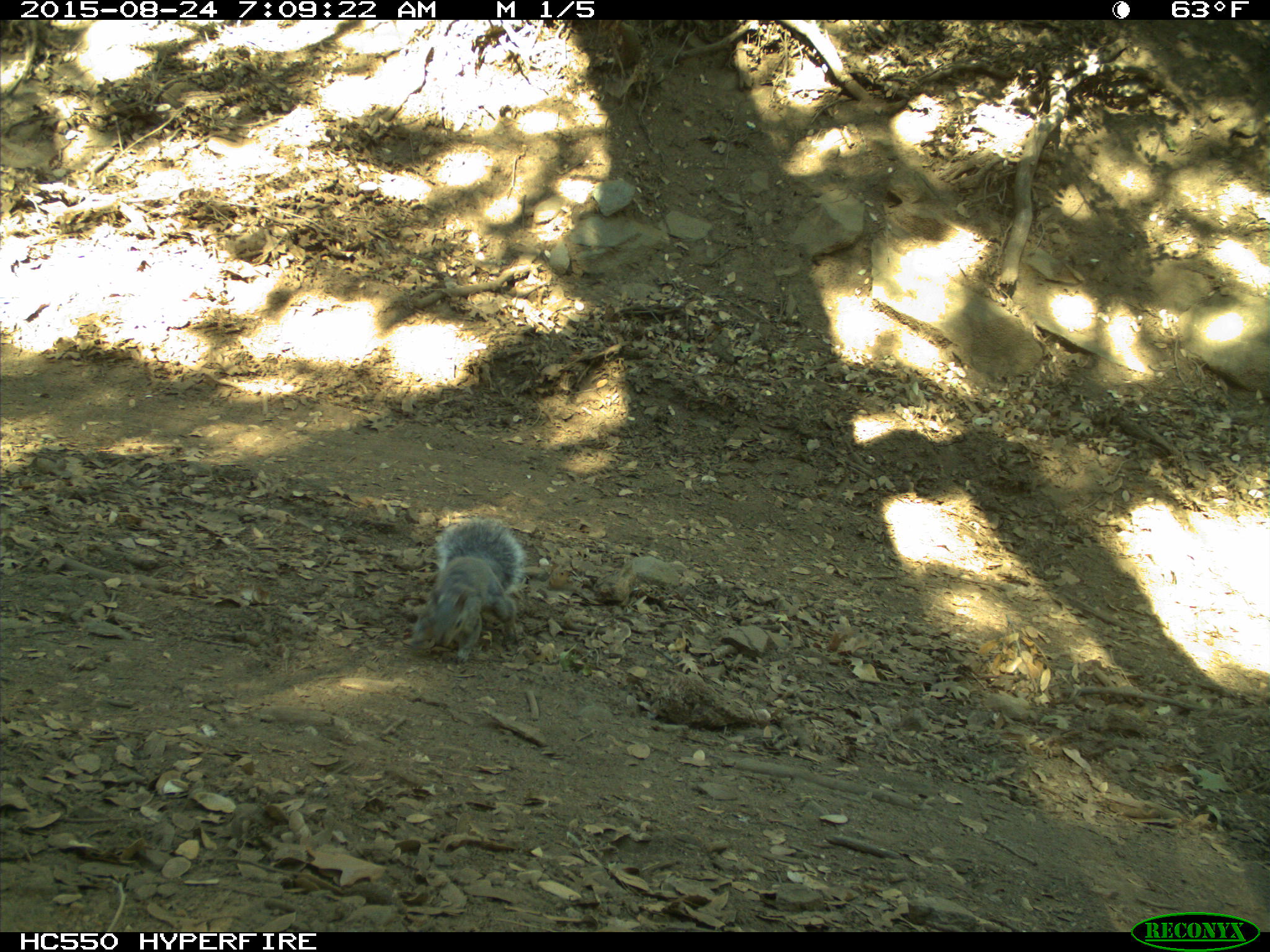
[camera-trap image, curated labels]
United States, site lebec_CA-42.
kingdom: Animalia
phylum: Chordata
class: Mammalia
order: Rodentia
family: Sciuridae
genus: Sciurus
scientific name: Sciurus carolinensis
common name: eastern gray squirrel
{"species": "Sciurus carolinensis (eastern gray squirrel)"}